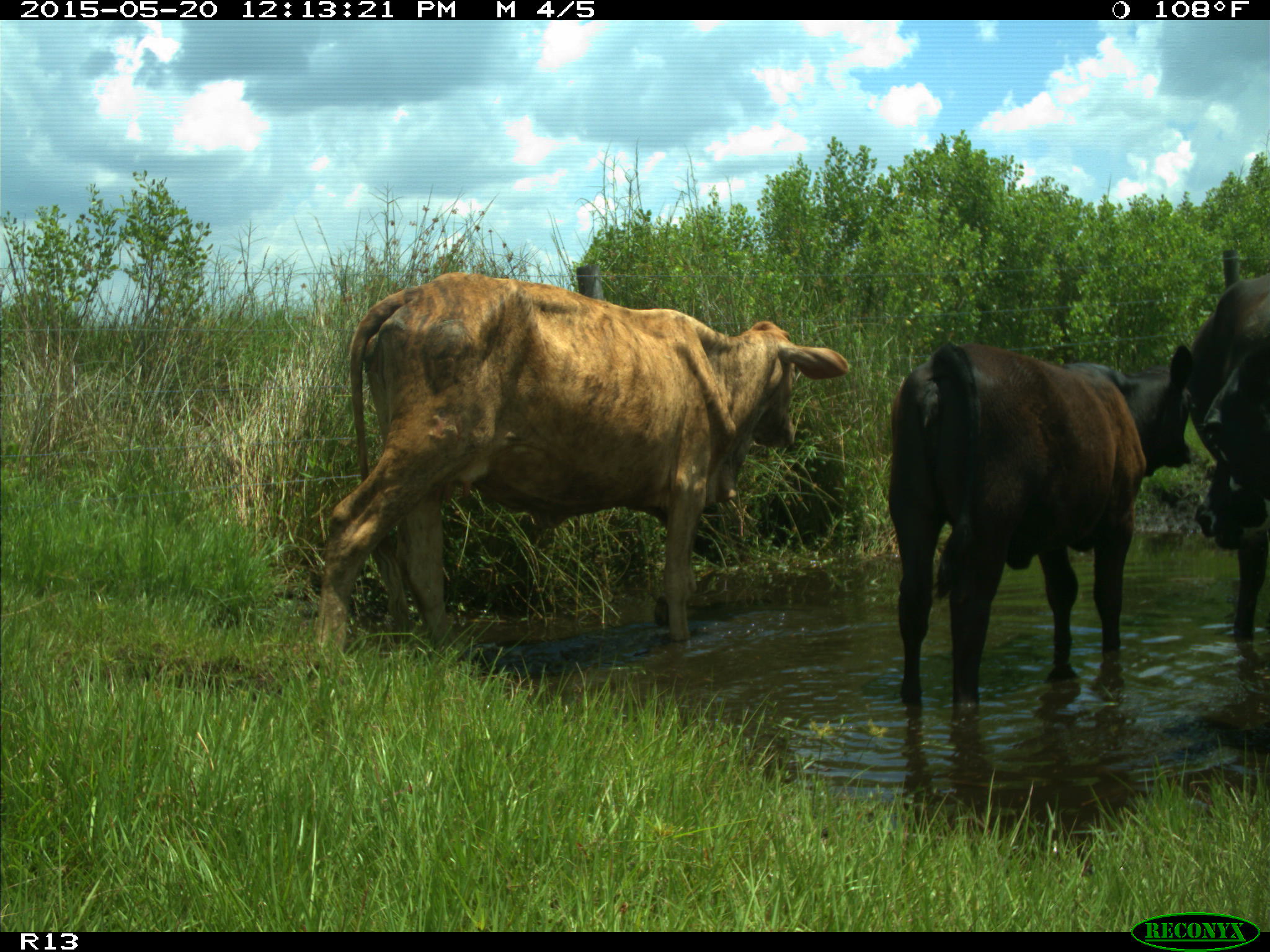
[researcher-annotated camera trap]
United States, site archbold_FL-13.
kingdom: Animalia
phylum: Chordata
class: Mammalia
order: Artiodactyla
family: Bovidae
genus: Bos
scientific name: Bos taurus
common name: domestic cow